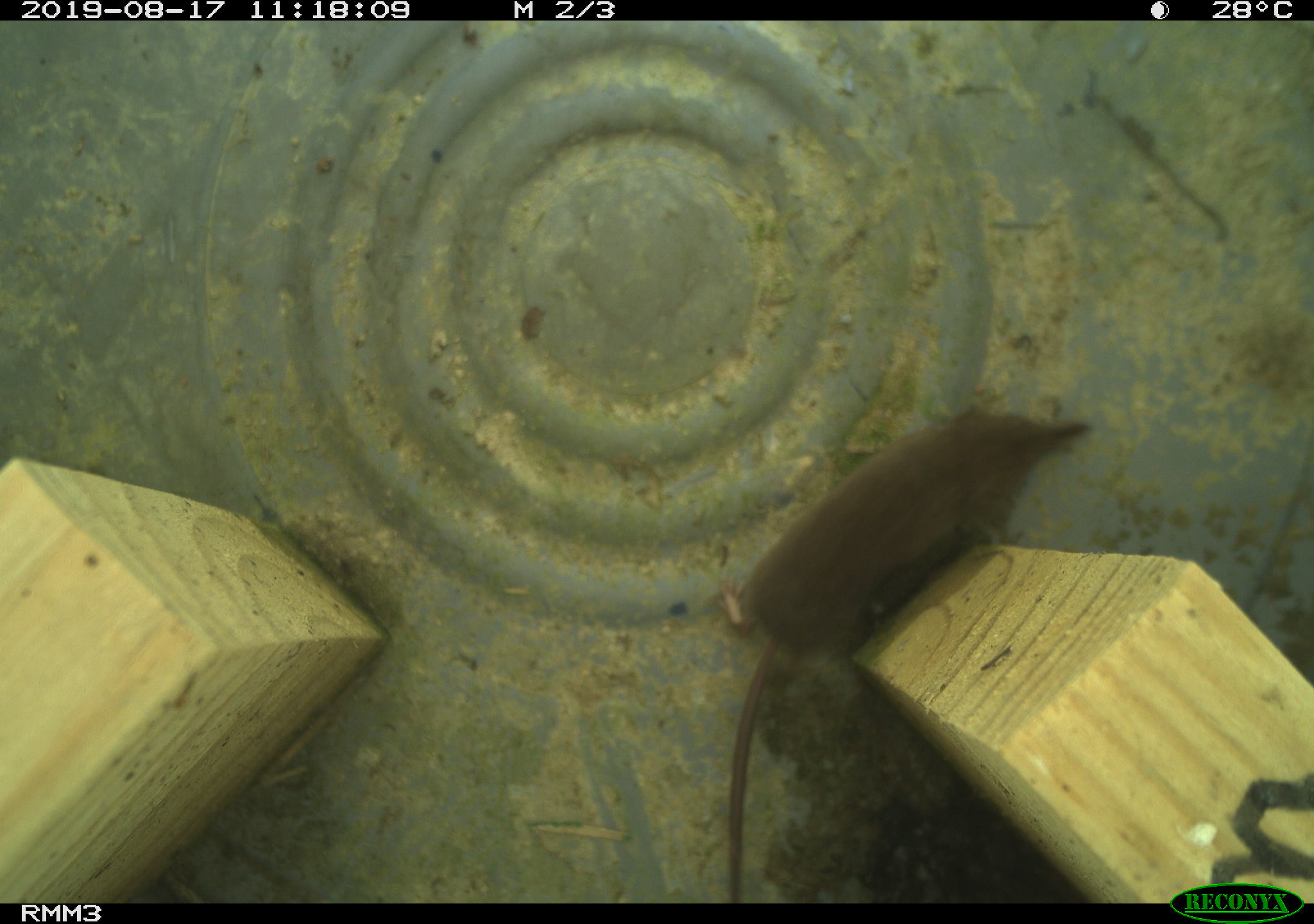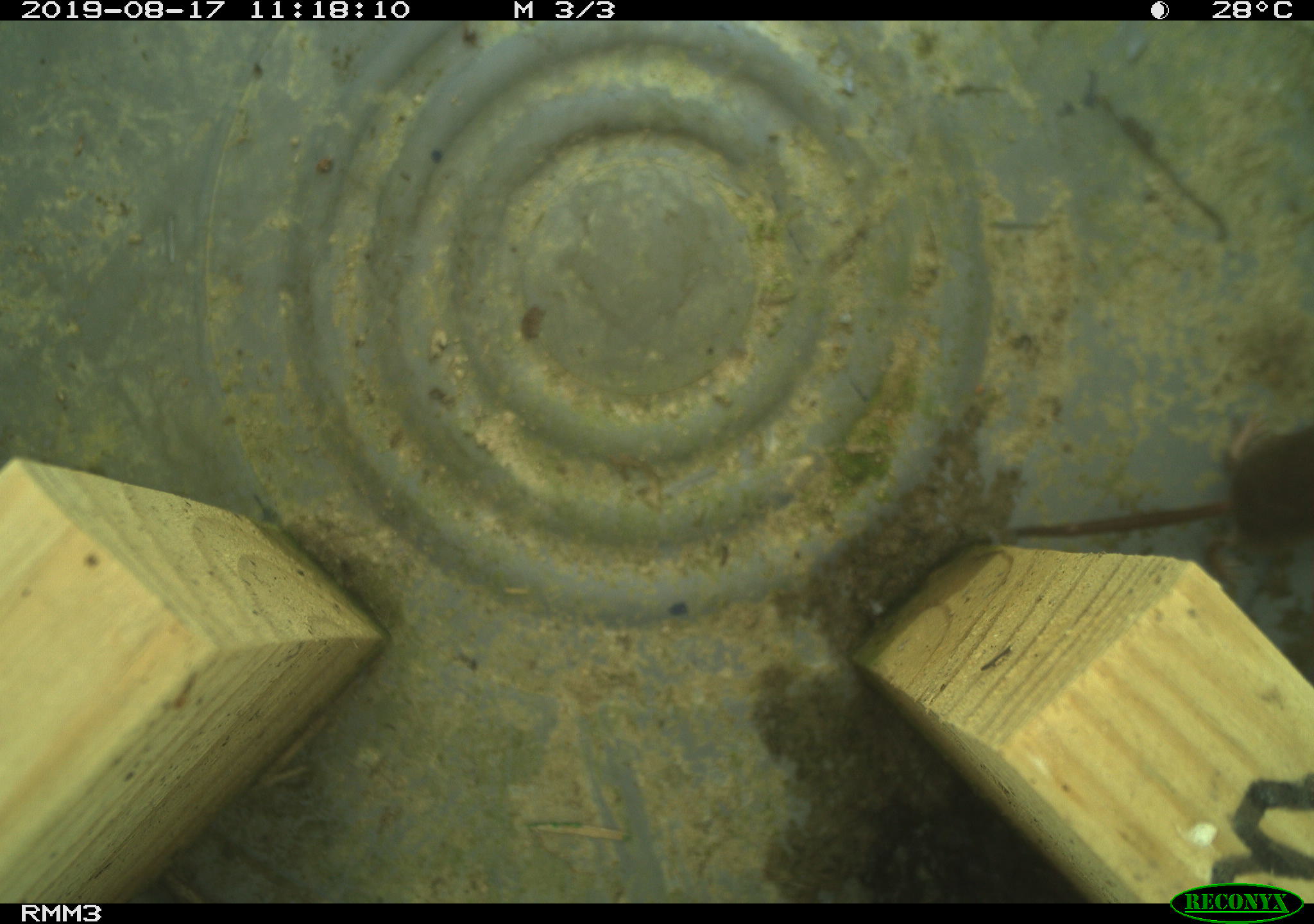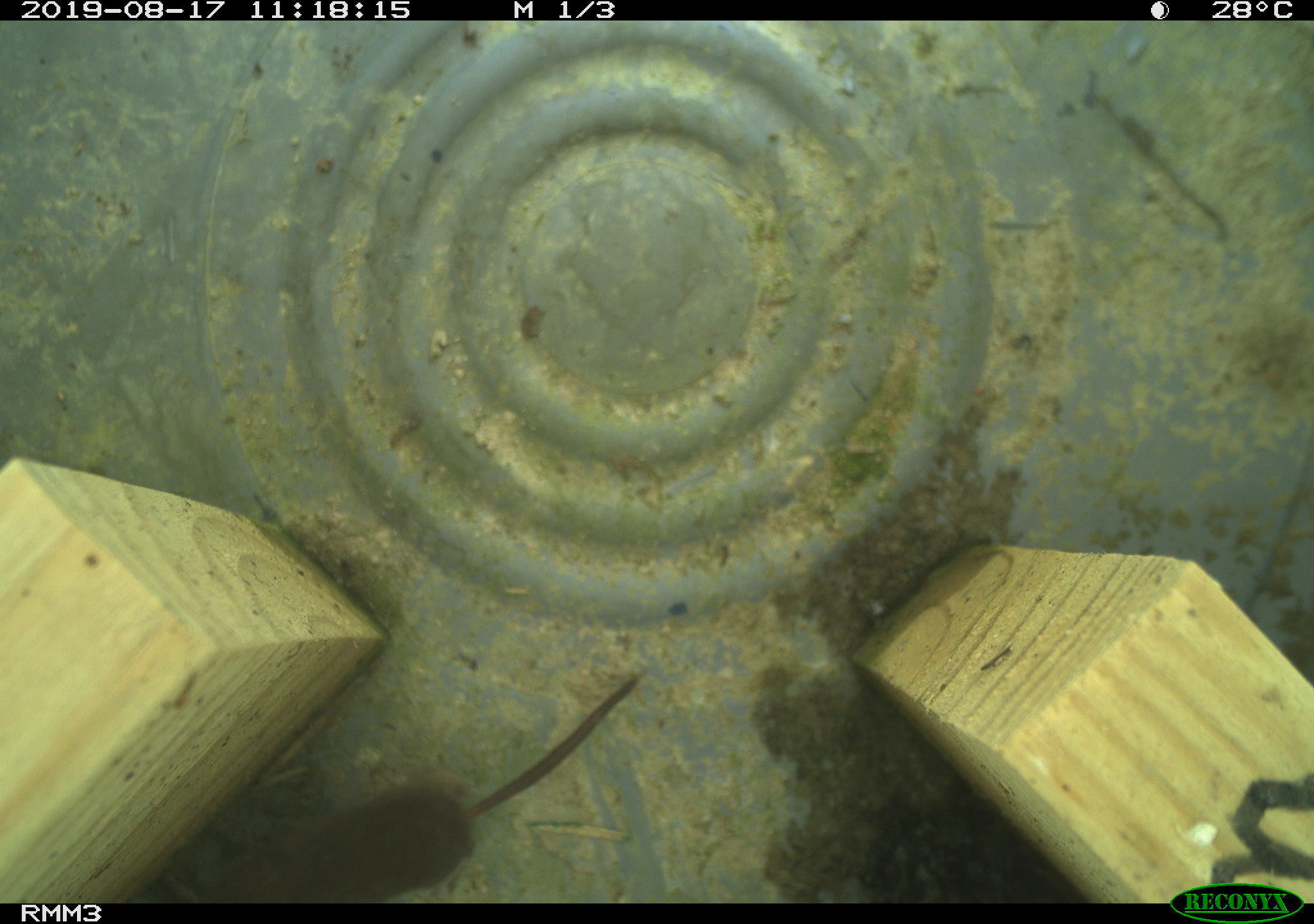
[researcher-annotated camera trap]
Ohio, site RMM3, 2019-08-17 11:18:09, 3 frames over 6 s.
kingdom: Animalia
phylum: Chordata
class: Mammalia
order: Eulipotyphla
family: Soricidae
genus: Sorex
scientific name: Sorex cinereus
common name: masked shrew